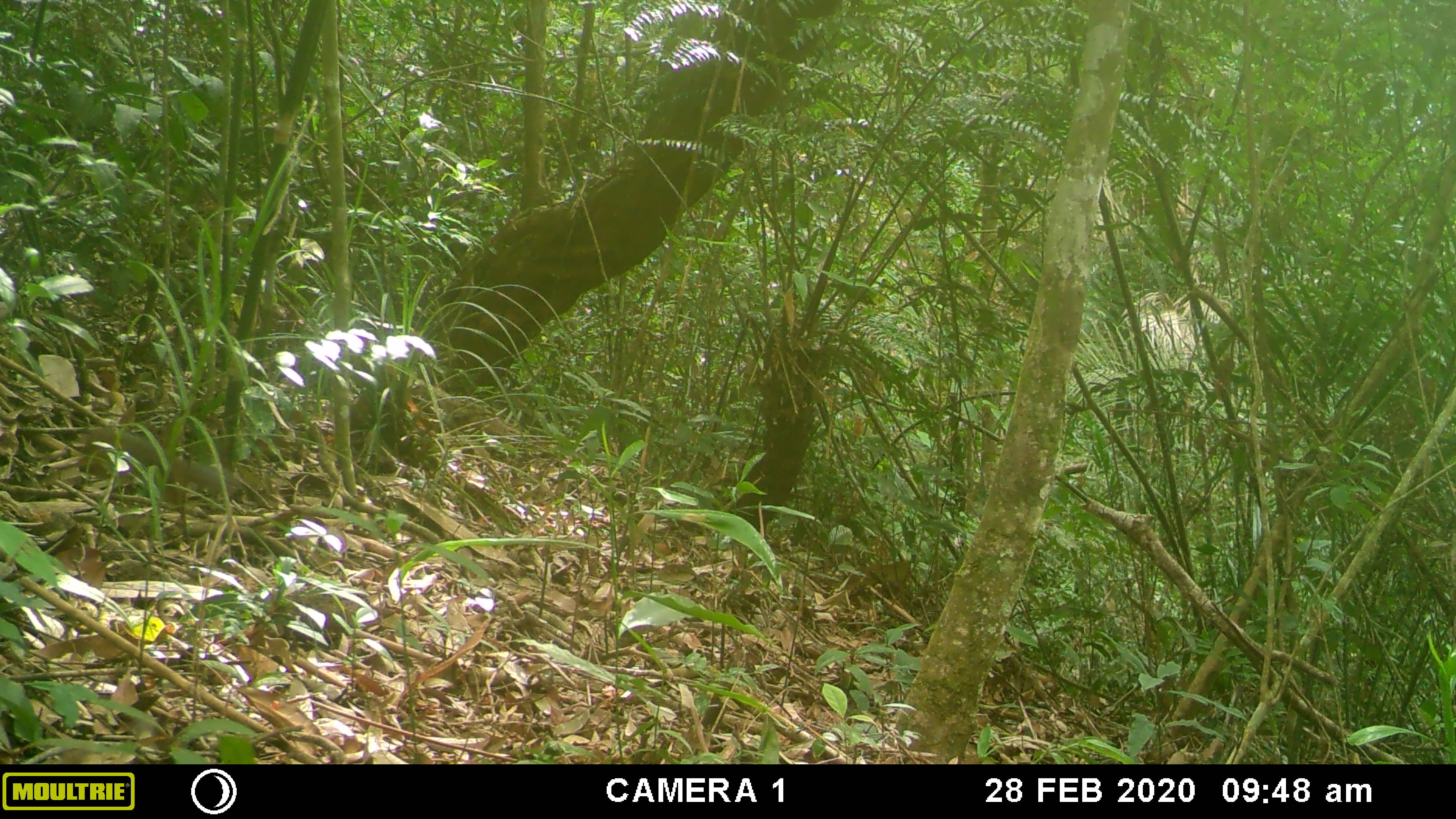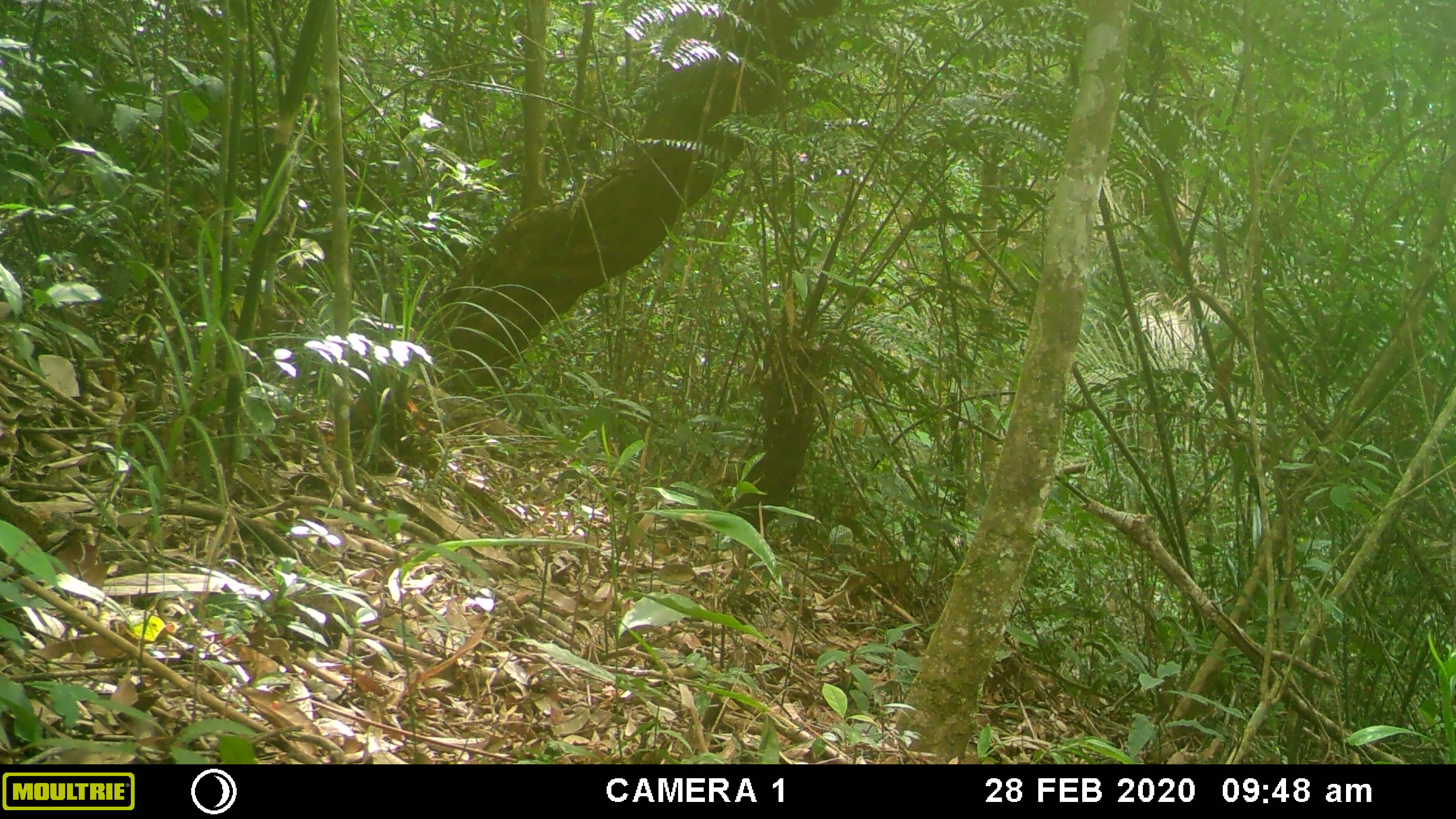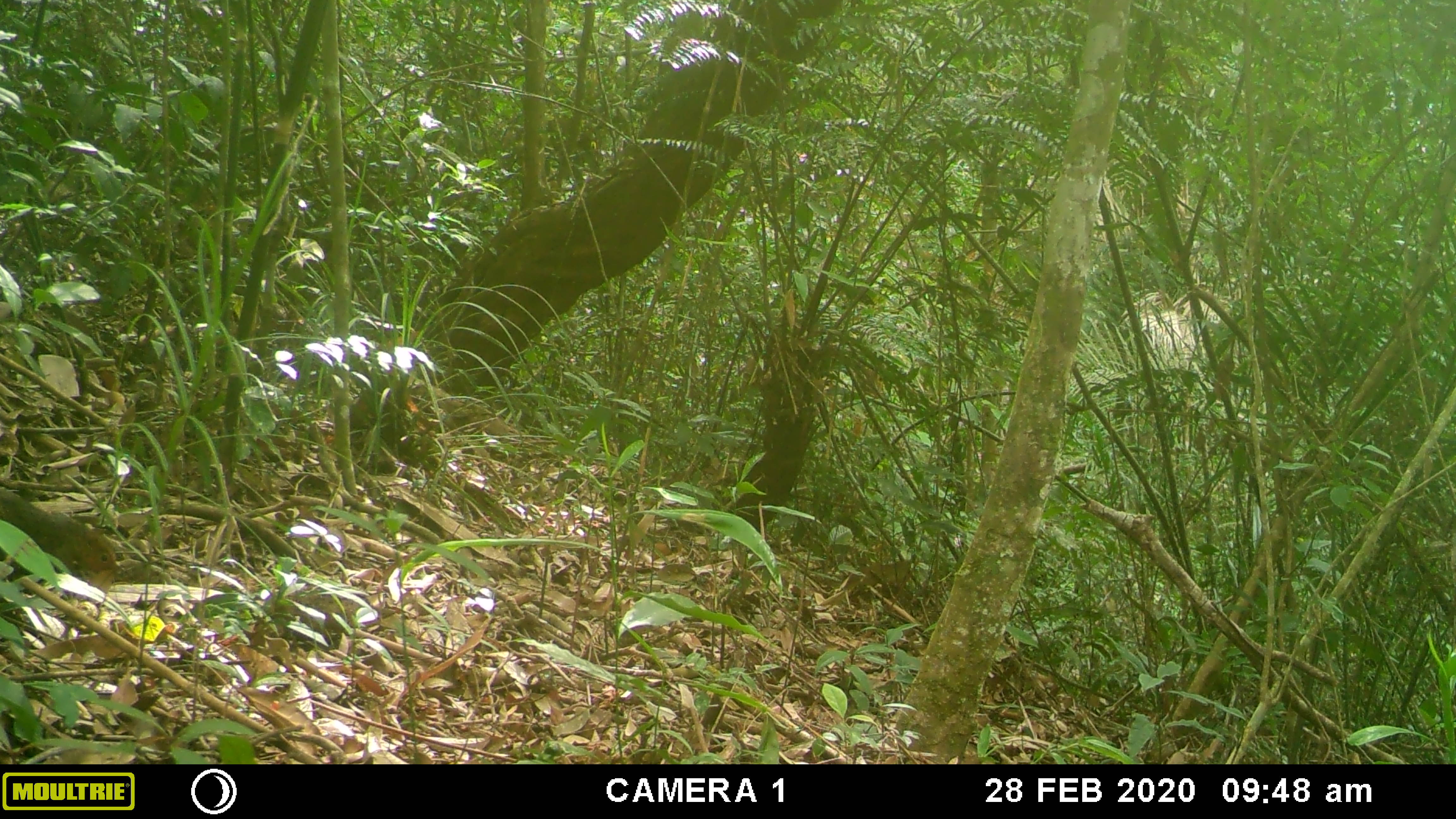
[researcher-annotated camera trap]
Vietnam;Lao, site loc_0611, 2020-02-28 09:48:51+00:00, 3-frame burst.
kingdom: Animalia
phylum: Chordata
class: Mammalia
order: Rodentia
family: Sciuridae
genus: Dremomys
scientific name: Dremomys rufigenis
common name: red-cheeked squirrel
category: red cheeked squirrel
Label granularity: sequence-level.